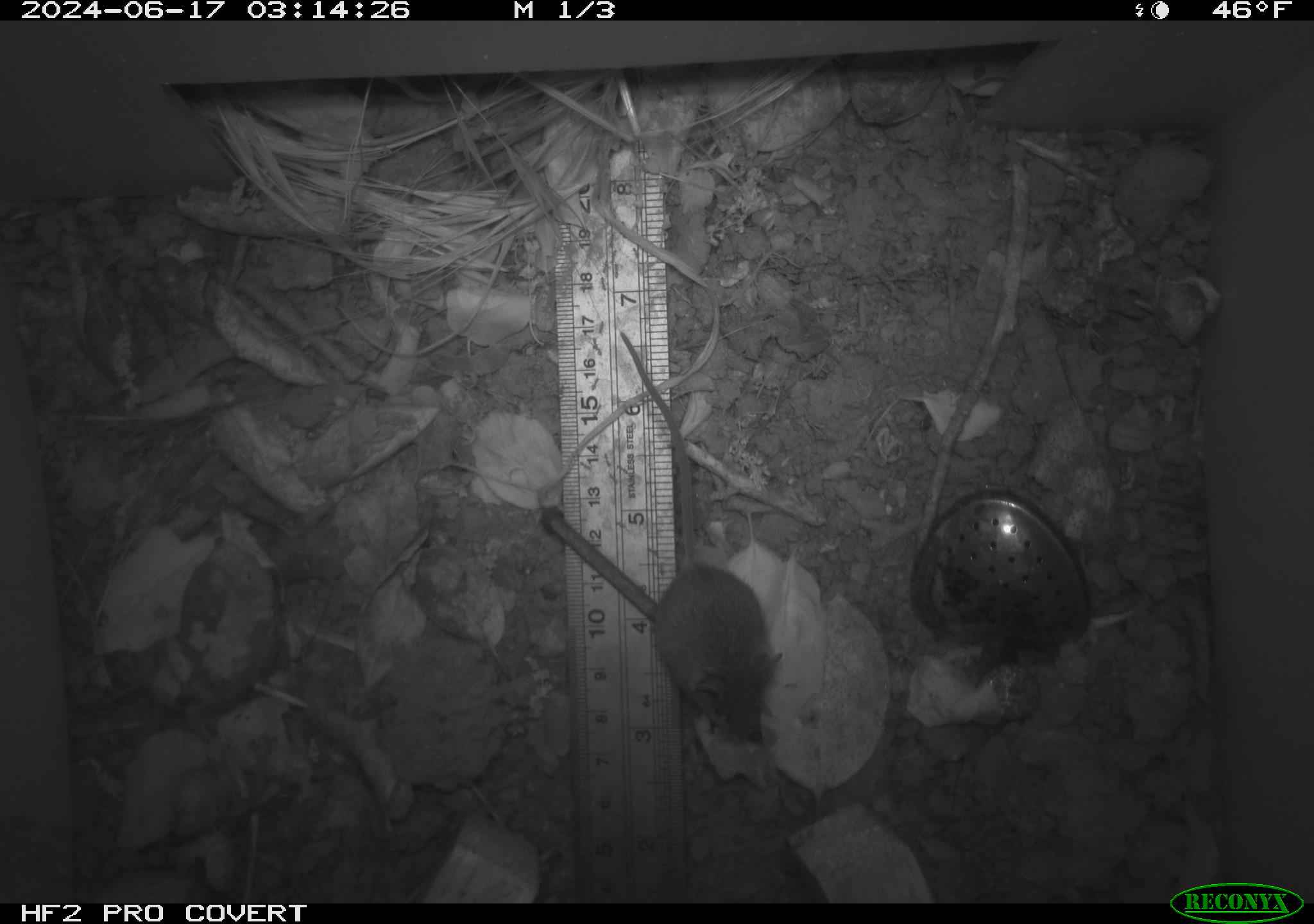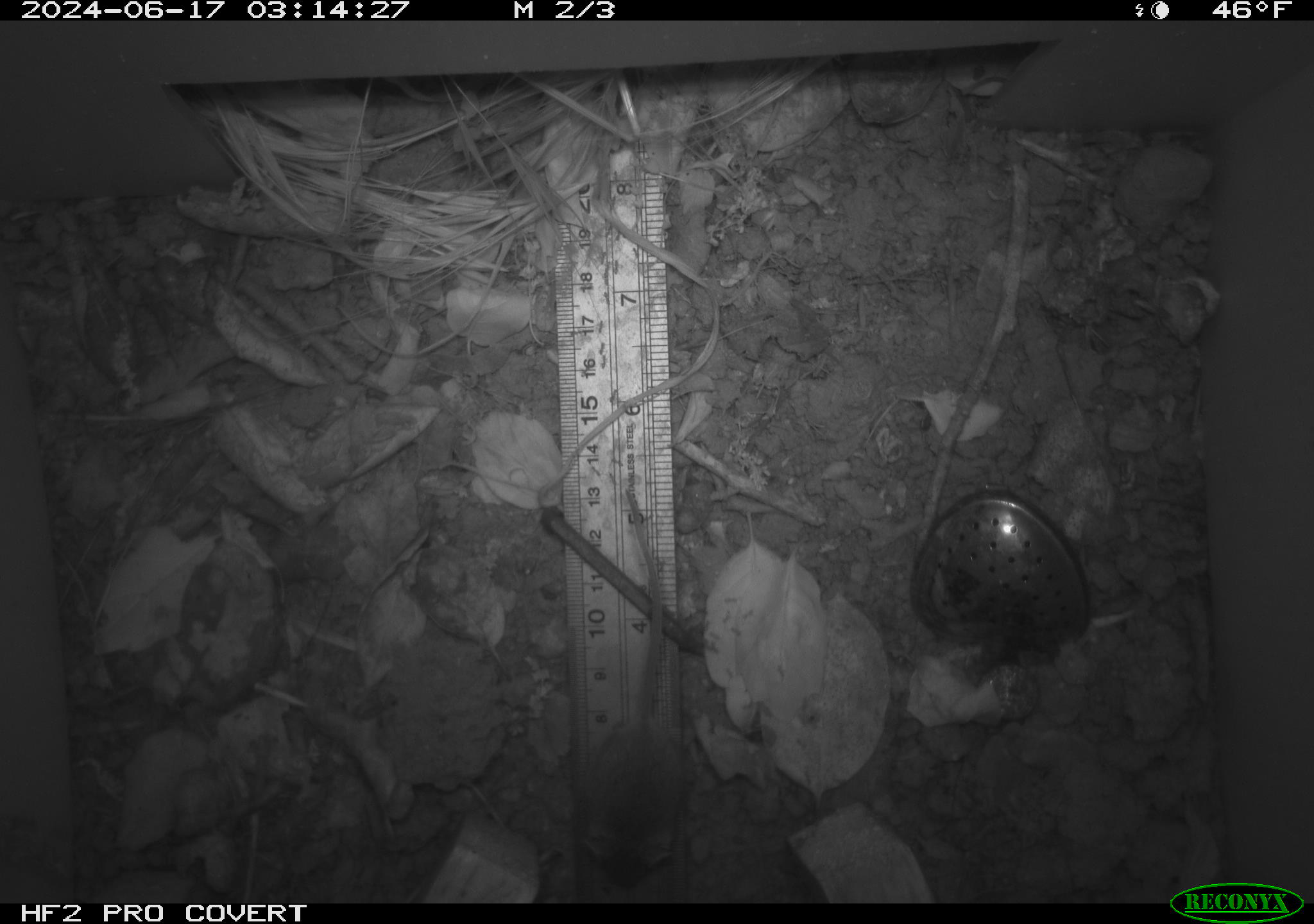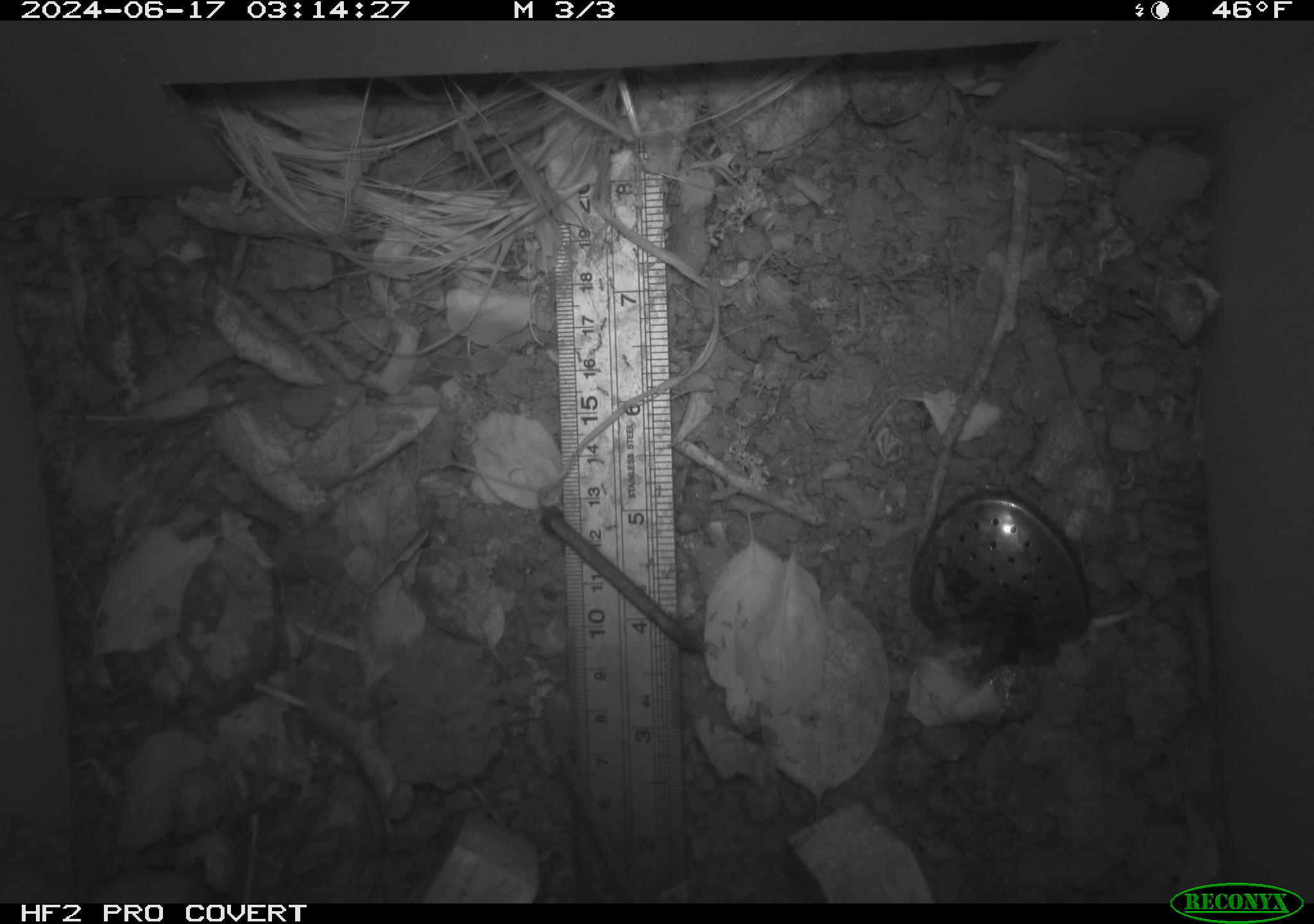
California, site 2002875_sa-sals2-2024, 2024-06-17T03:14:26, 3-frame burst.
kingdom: Animalia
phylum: Chordata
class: Mammalia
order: Rodentia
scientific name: Rodentia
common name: mouse species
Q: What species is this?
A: Mouse species (Rodentia).